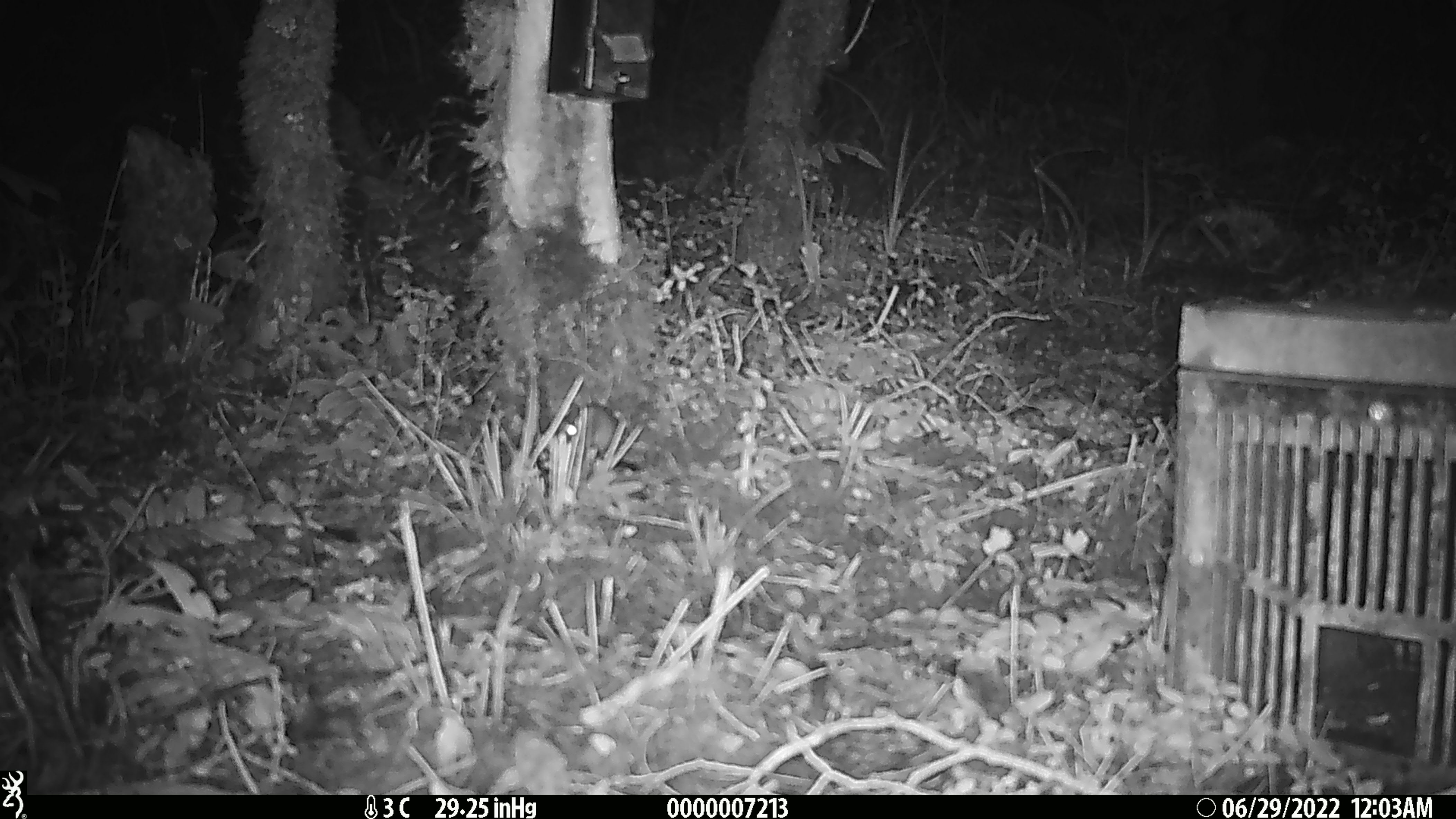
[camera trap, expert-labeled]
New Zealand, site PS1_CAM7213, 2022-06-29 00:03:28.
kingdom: Animalia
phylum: Chordata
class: Mammalia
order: Rodentia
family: Muridae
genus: Mus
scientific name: Mus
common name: mouse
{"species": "mouse (Mus)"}